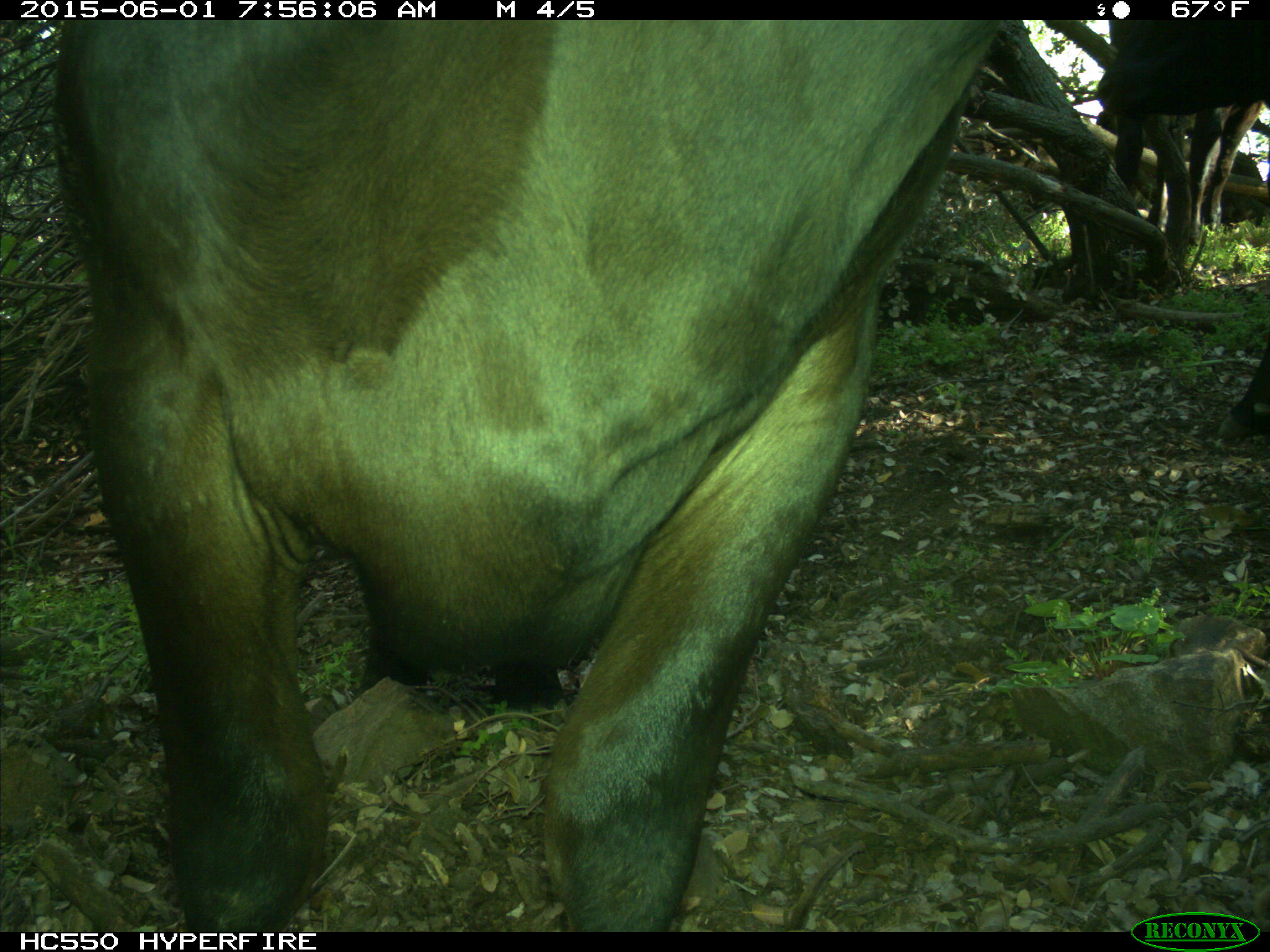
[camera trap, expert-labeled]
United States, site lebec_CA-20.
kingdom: Animalia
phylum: Chordata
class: Mammalia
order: Artiodactyla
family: Bovidae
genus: Bos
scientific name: Bos taurus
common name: domestic cow